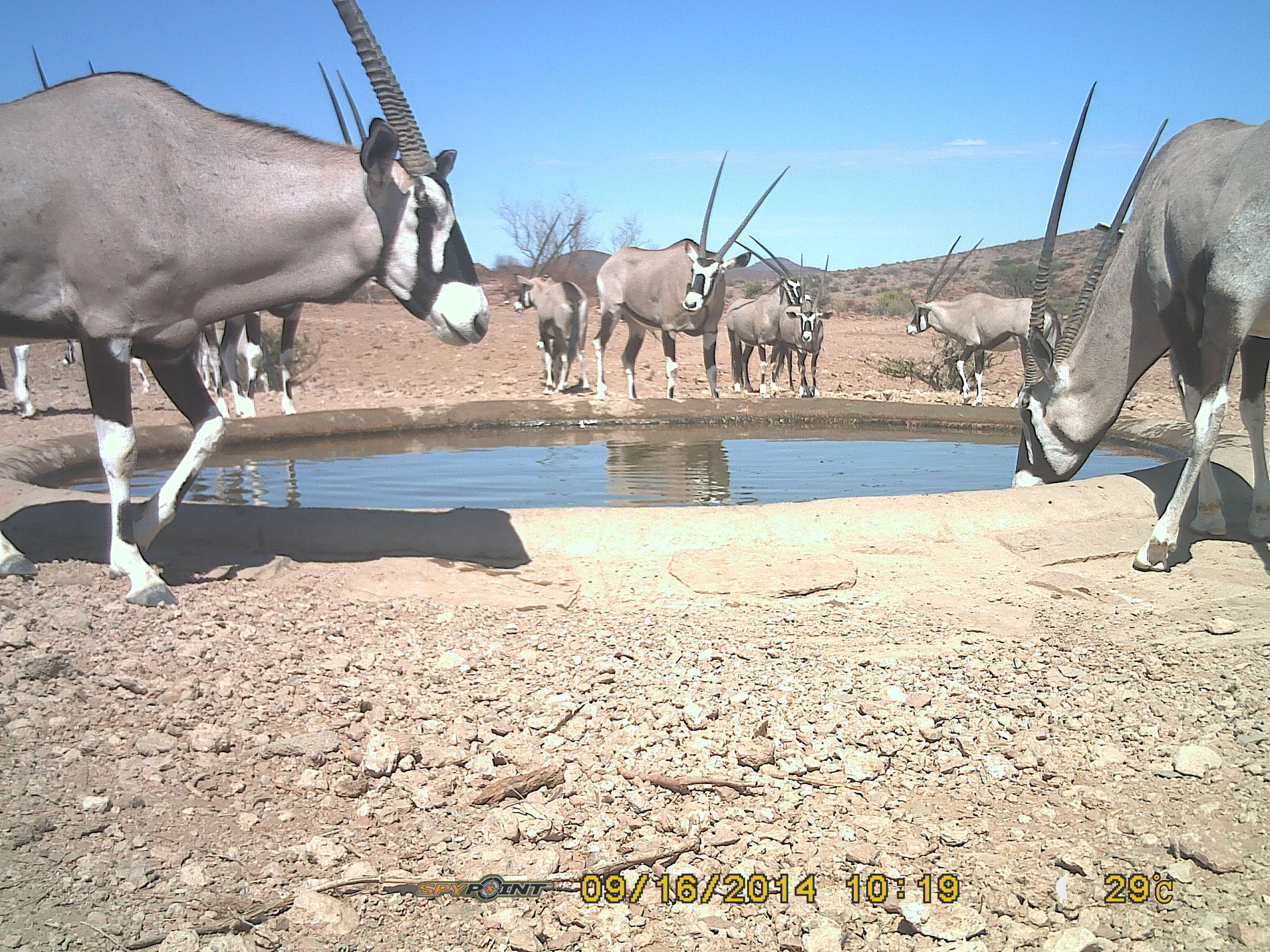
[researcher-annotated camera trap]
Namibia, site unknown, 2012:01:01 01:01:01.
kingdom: Animalia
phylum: Chordata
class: Mammalia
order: Artiodactyla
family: Bovidae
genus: Oryx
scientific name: Oryx gazella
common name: gemsbok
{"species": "Oryx gazella (gemsbok)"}